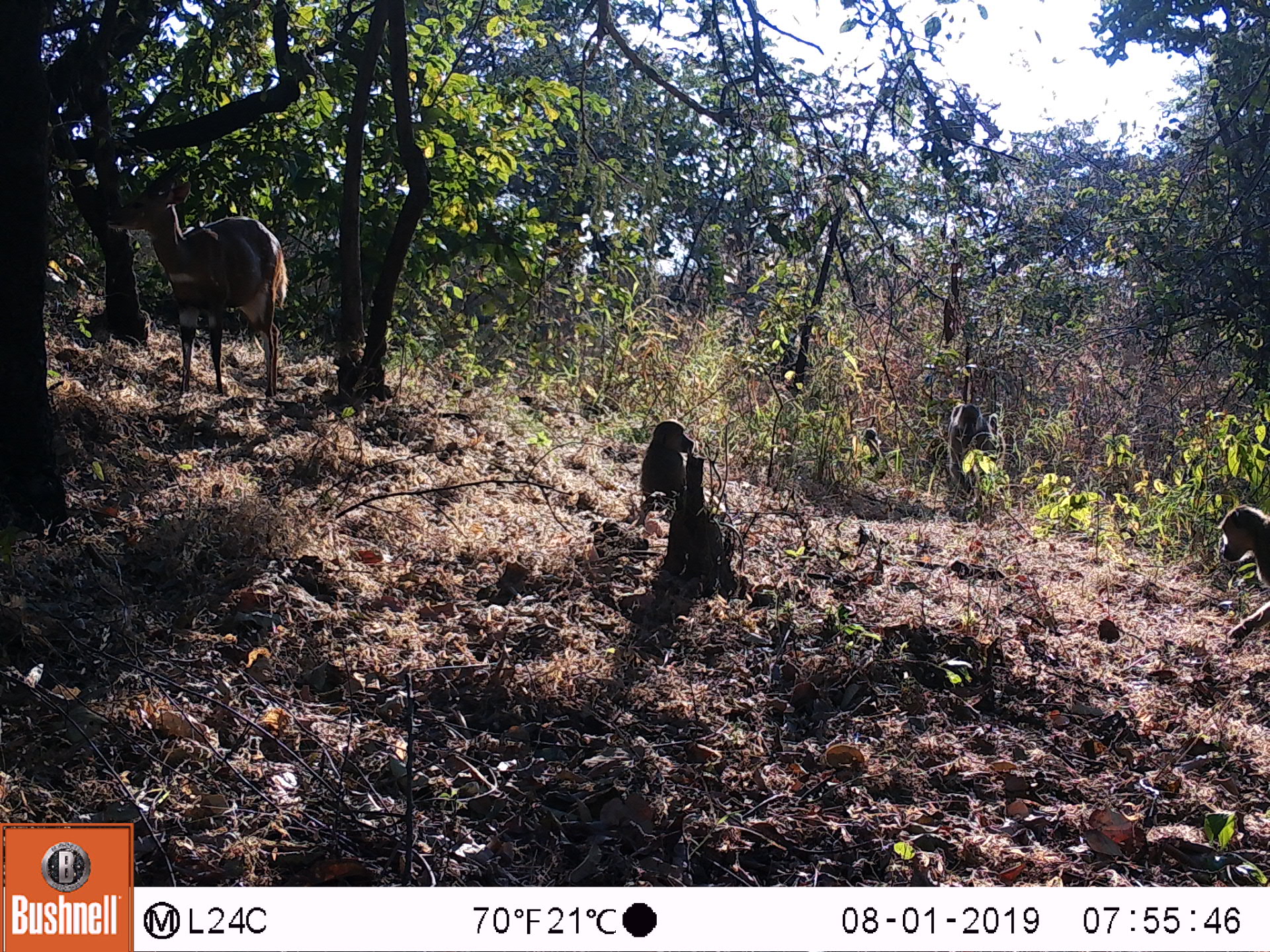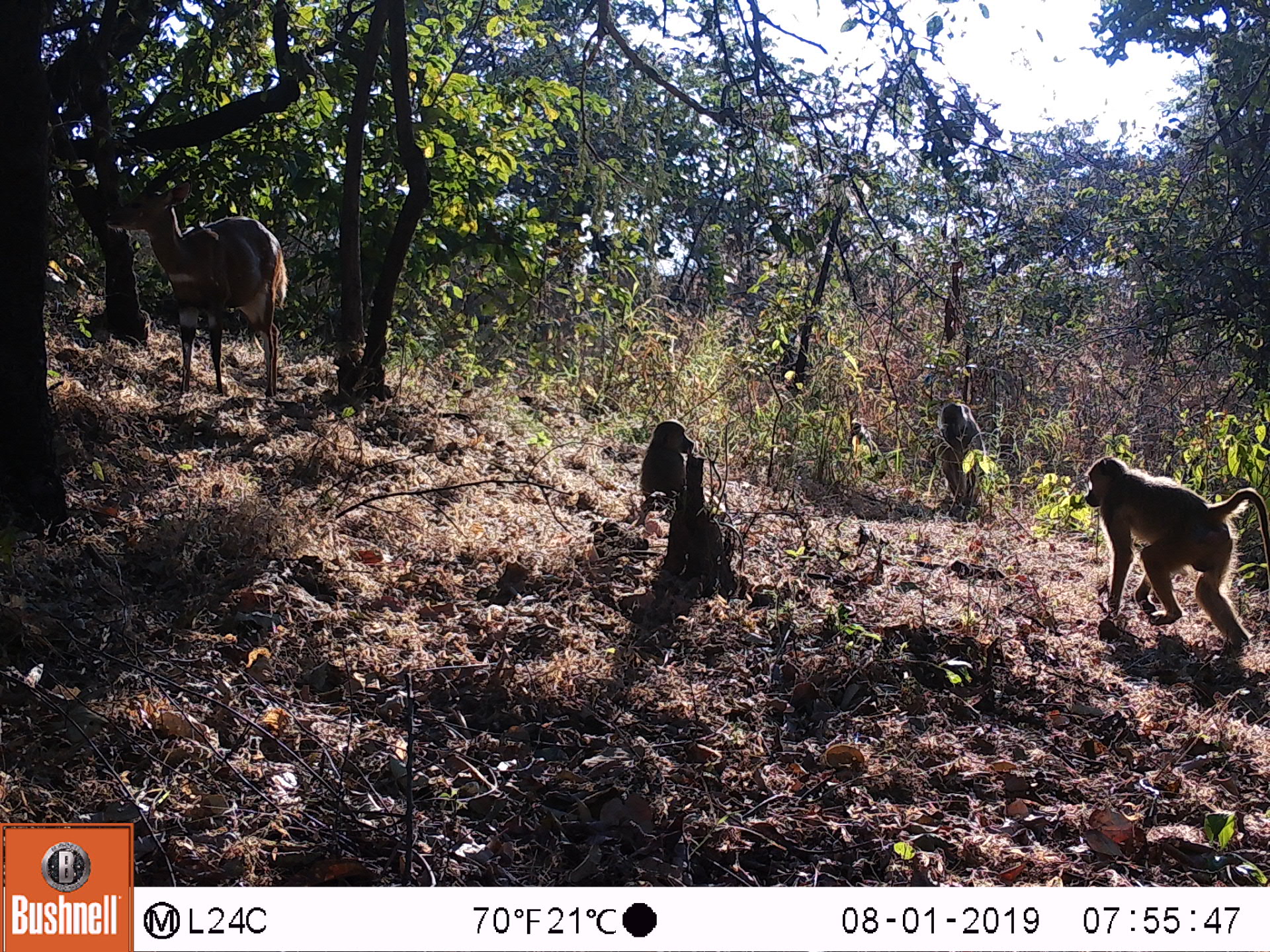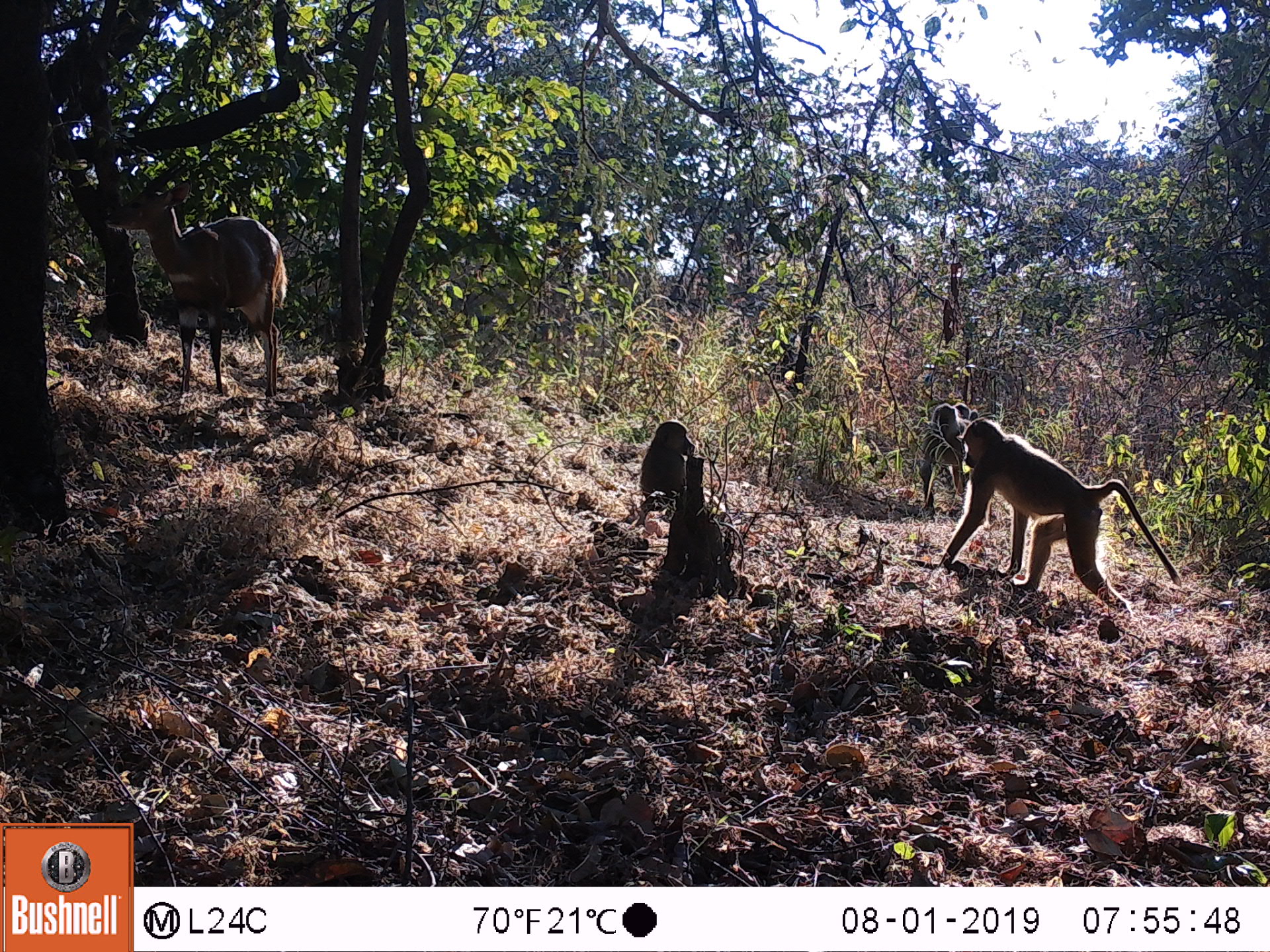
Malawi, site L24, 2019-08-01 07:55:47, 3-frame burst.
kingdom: Animalia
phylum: Chordata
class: Mammalia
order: Artiodactyla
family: Bovidae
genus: Tragelaphus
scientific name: Tragelaphus sylvaticus sylvaticus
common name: cape bushbuck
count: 2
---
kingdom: Animalia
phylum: Chordata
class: Mammalia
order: Primates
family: Cercopithecidae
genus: Papio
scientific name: Papio cynocephalus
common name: yellow baboon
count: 3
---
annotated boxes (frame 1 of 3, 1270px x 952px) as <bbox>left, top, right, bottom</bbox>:
cape bushbuck: <bbox>93, 167, 293, 397</bbox>; <bbox>104, 165, 288, 394</bbox>
yellow baboon: <bbox>1209, 502, 1262, 648</bbox>; <bbox>636, 414, 696, 515</bbox>; <bbox>939, 394, 990, 468</bbox>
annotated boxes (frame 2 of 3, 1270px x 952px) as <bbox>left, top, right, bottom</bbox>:
cape bushbuck: <bbox>101, 157, 289, 396</bbox>; <bbox>99, 166, 287, 397</bbox>
yellow baboon: <bbox>1077, 447, 1261, 648</bbox>; <bbox>636, 409, 700, 516</bbox>; <bbox>937, 395, 986, 513</bbox>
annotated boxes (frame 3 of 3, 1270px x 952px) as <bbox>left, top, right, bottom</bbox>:
cape bushbuck: <bbox>101, 155, 289, 398</bbox>; <bbox>106, 160, 288, 397</bbox>
yellow baboon: <bbox>953, 417, 1177, 623</bbox>; <bbox>626, 412, 701, 518</bbox>; <bbox>910, 394, 968, 520</bbox>